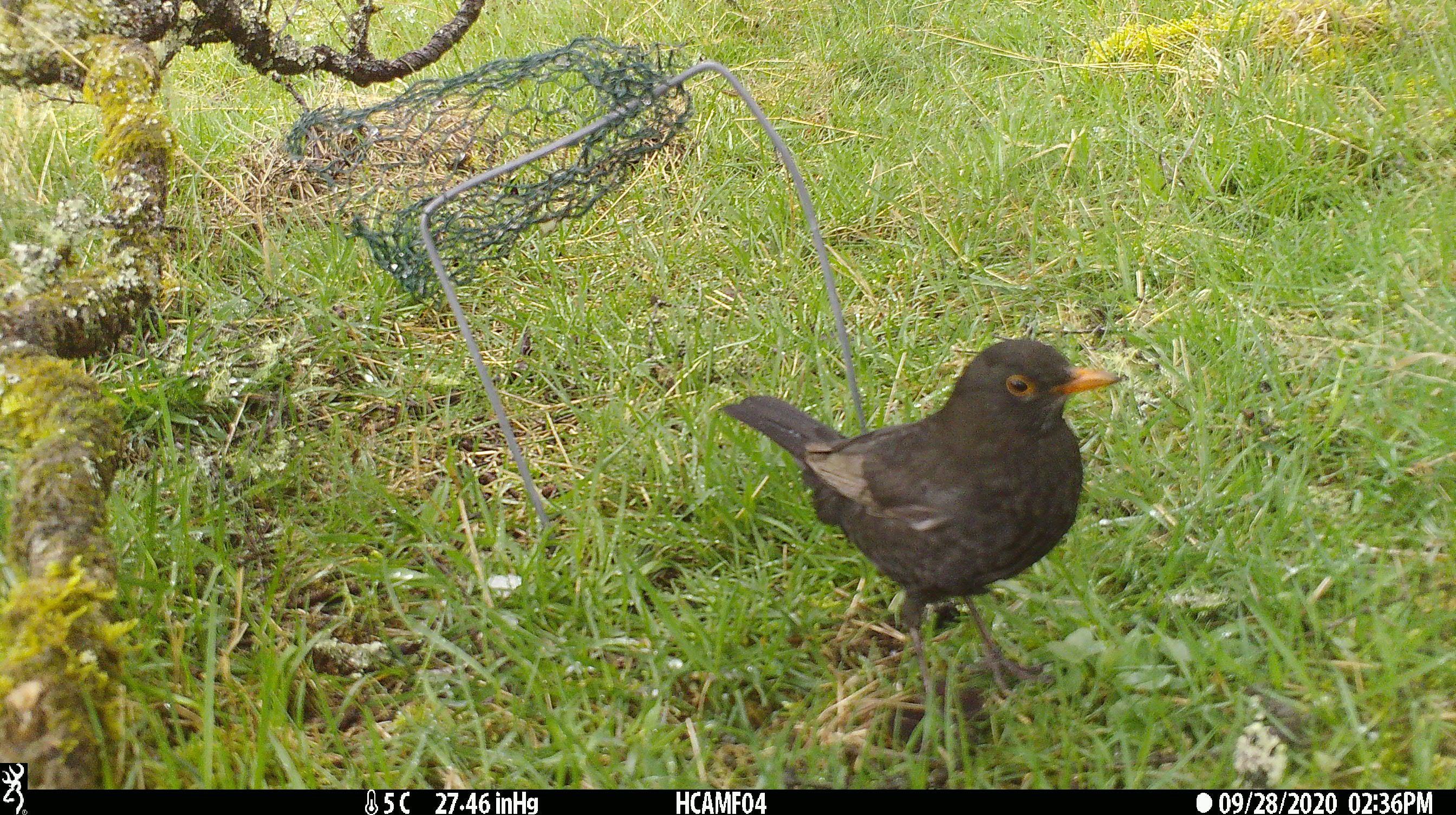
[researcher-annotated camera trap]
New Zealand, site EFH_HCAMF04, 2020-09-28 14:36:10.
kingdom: Animalia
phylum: Chordata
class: Aves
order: Passeriformes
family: Turdidae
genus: Turdus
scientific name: Turdus merula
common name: eurasian blackbird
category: blackbird